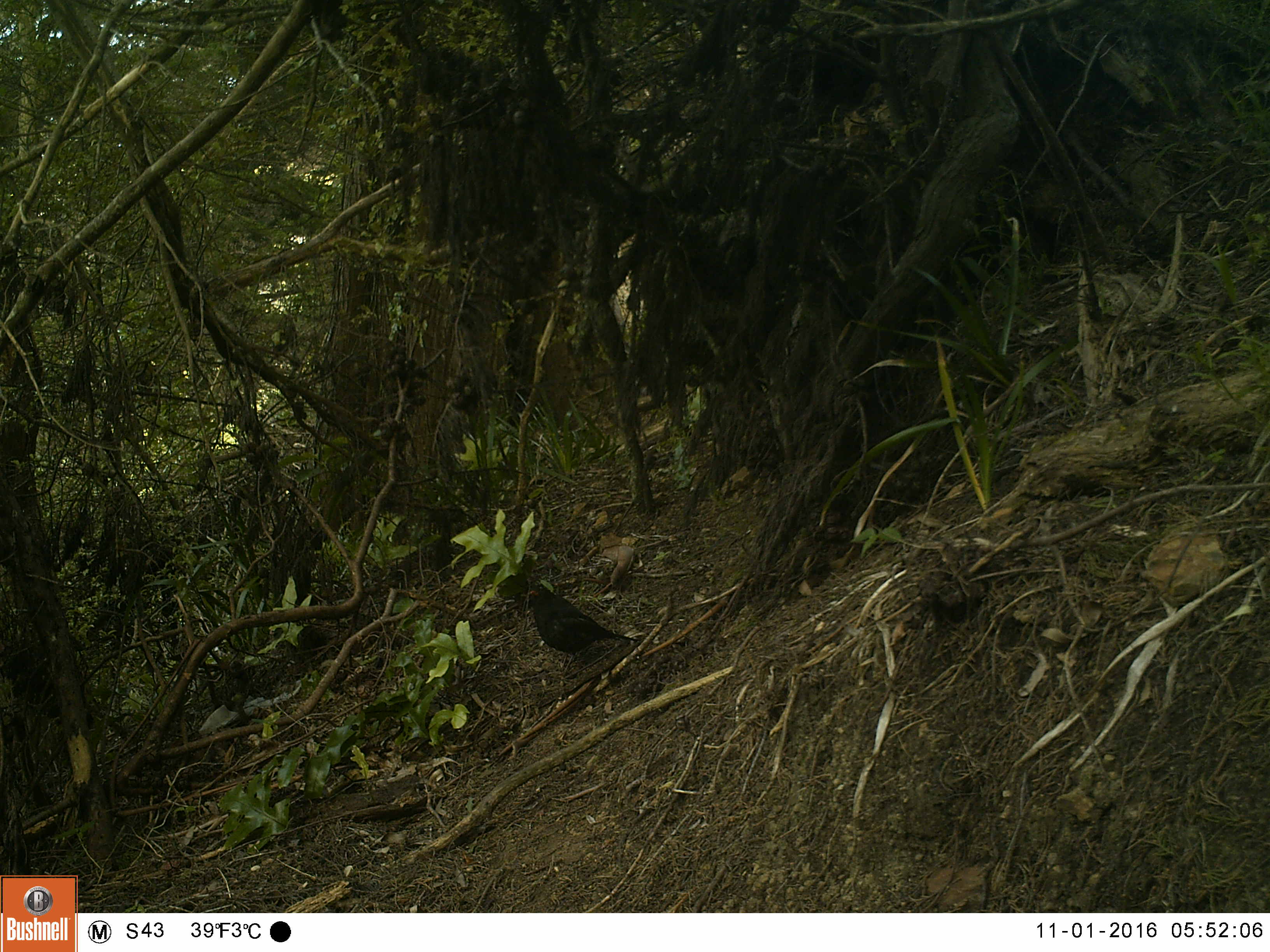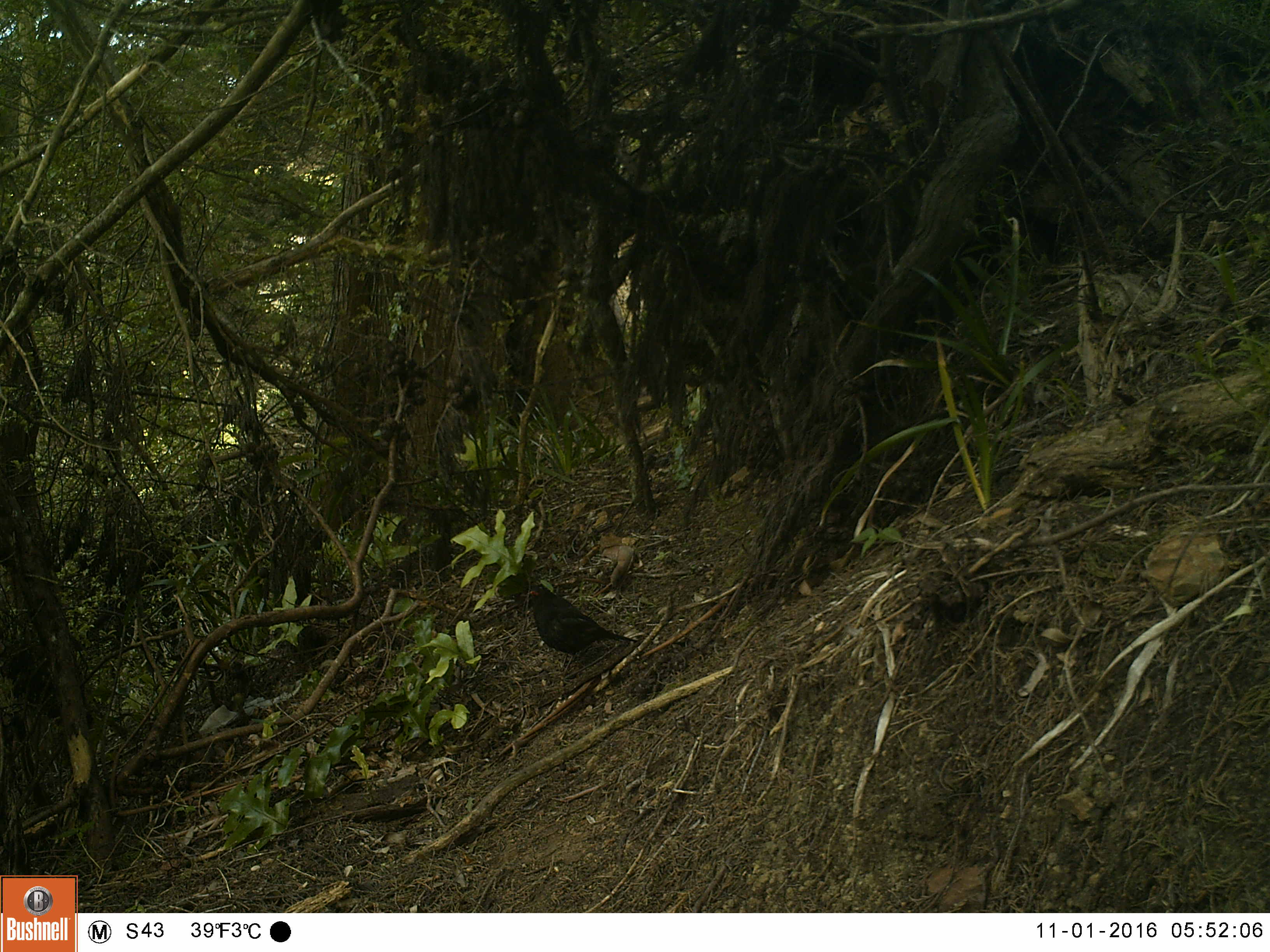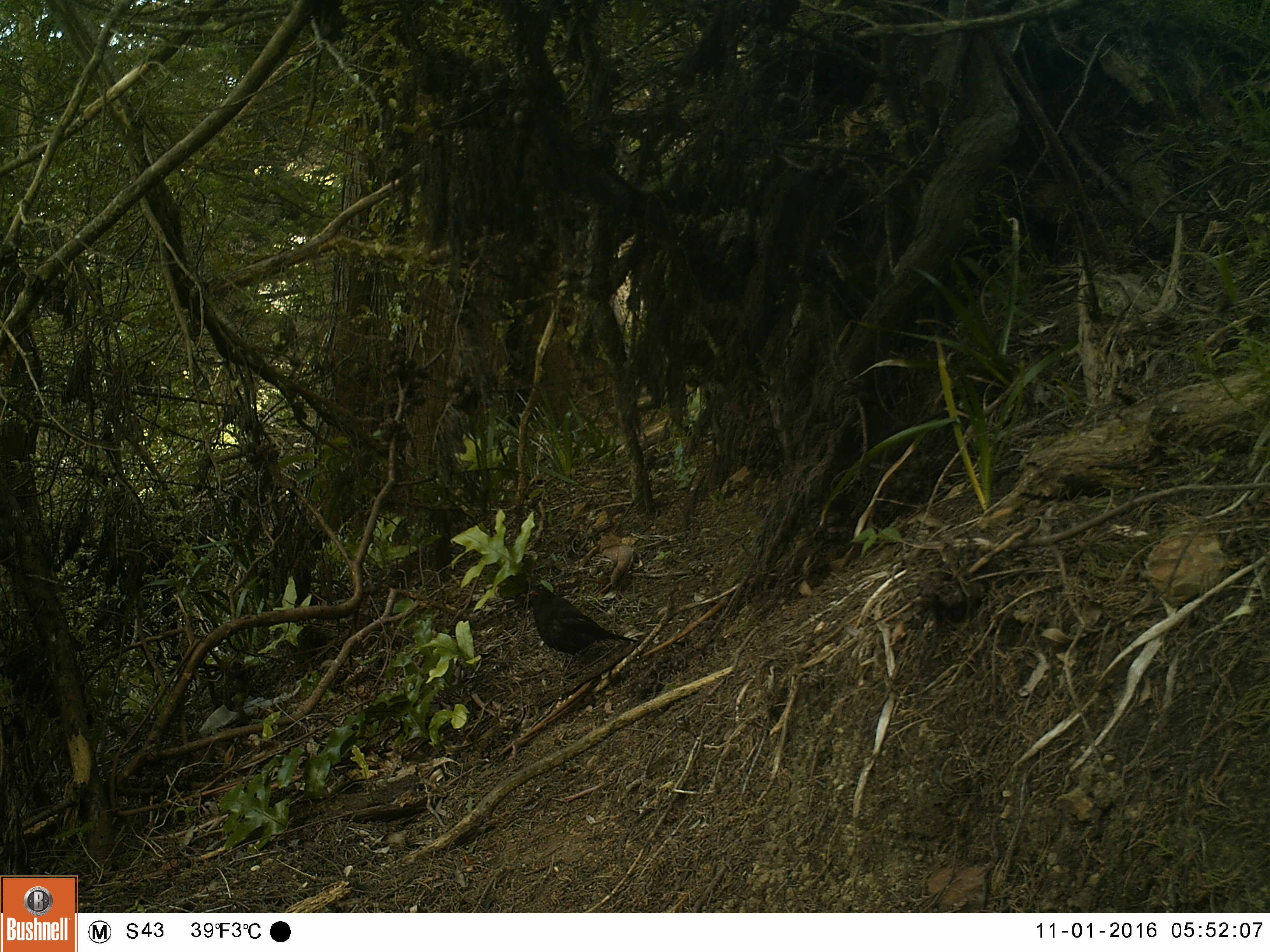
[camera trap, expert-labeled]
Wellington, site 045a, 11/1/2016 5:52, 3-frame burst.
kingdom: Animalia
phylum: Chordata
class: Aves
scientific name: Aves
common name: bird